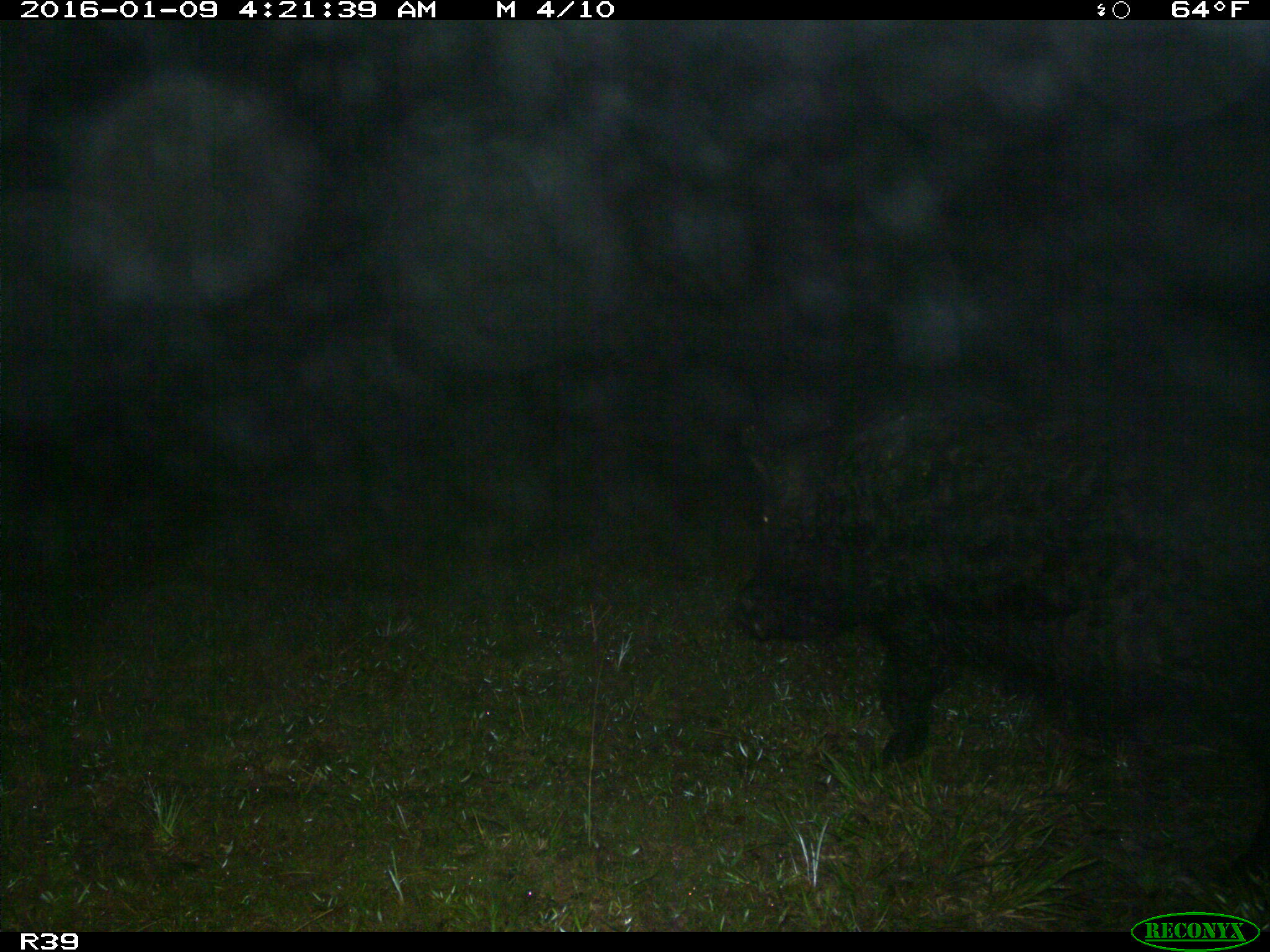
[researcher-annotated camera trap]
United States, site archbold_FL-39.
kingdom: Animalia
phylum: Chordata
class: Mammalia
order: Artiodactyla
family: Suidae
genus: Sus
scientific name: Sus scrofa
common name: wild boar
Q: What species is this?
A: Sus scrofa (wild boar).